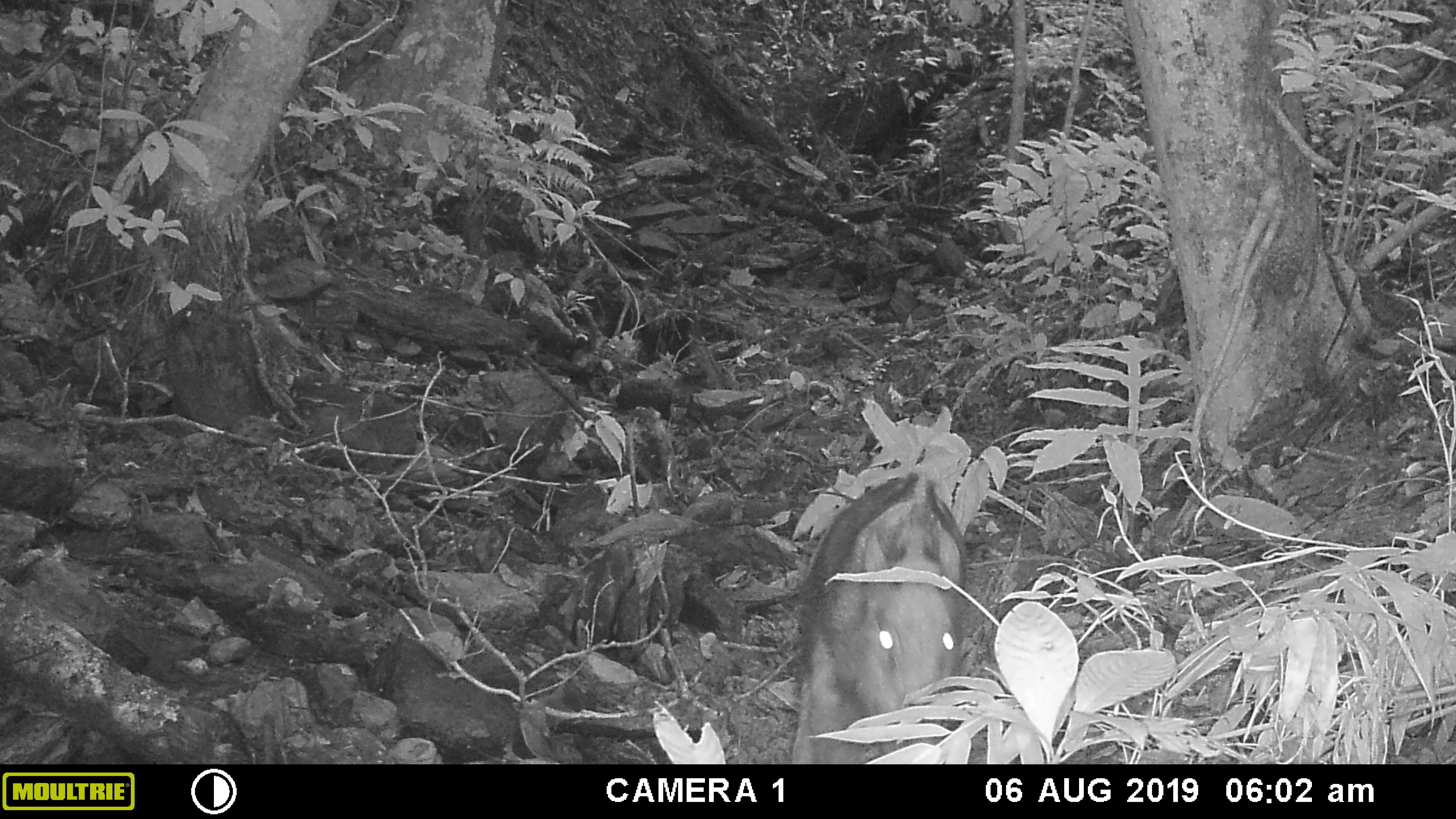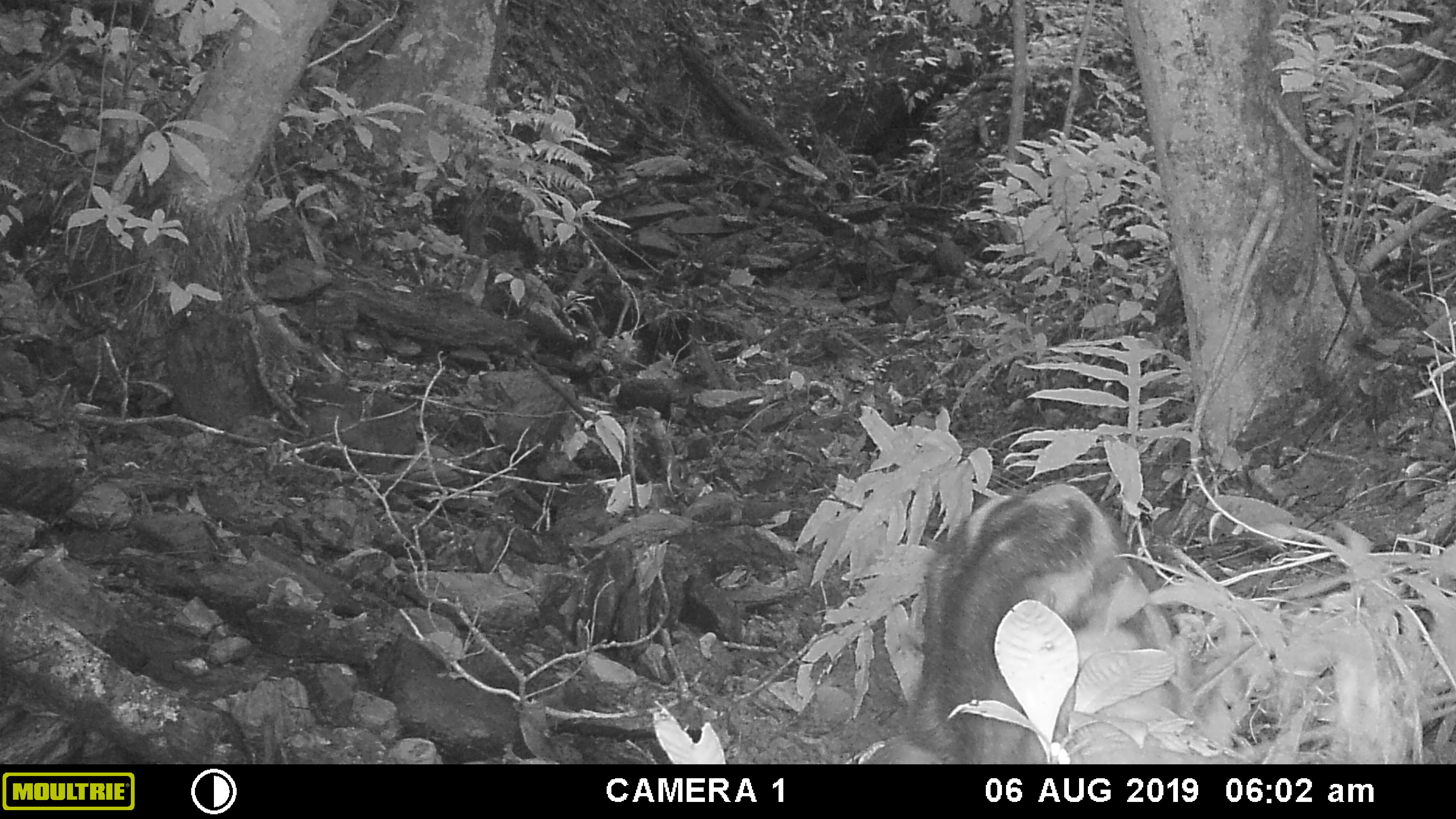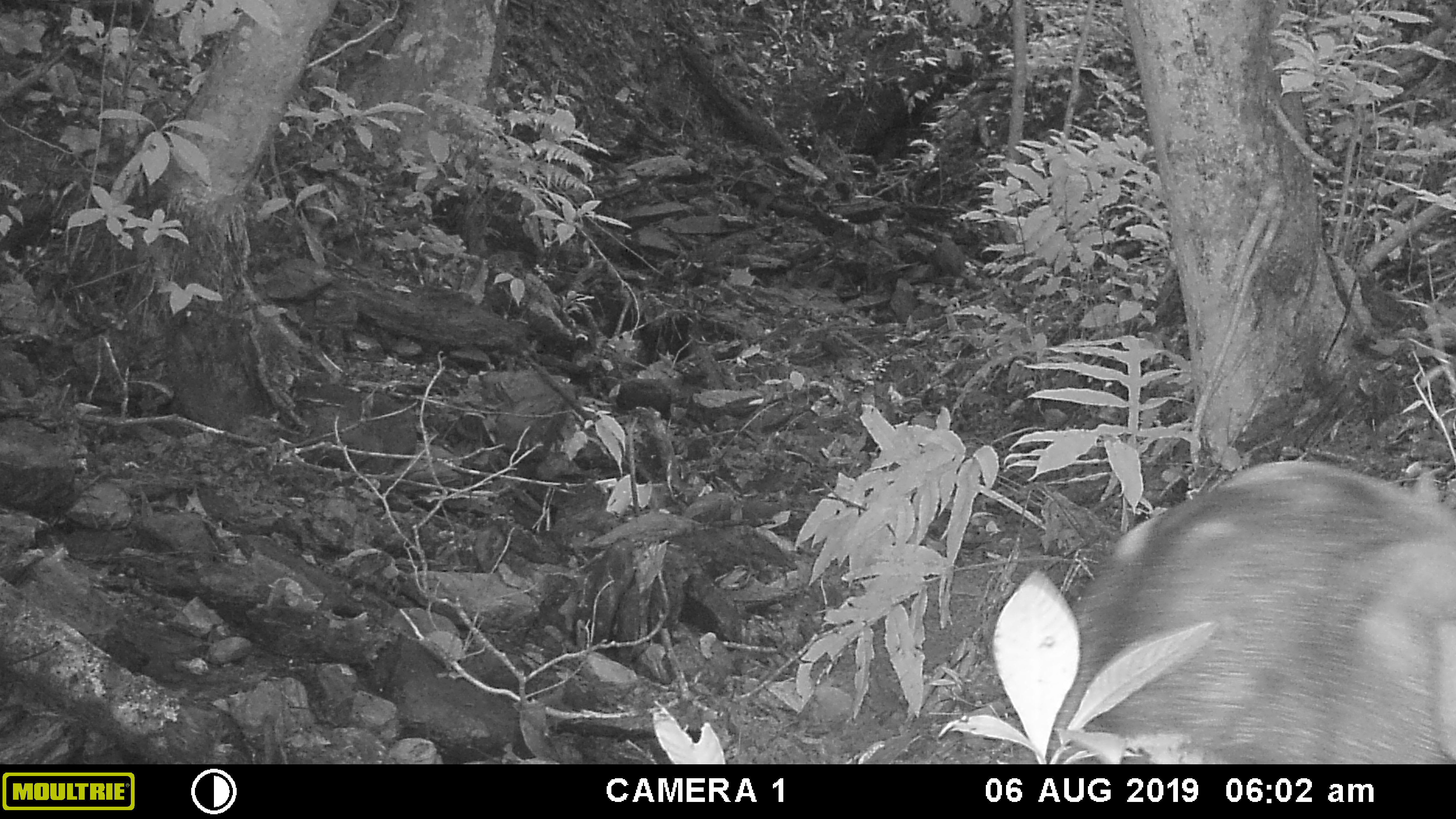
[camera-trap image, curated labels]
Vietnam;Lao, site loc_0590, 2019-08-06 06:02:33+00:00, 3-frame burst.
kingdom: Animalia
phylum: Chordata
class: Mammalia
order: Artiodactyla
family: Suidae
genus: Sus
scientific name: Sus scrofa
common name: eurasian wild pig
Eurasian wild pig (Sus scrofa). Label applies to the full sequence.